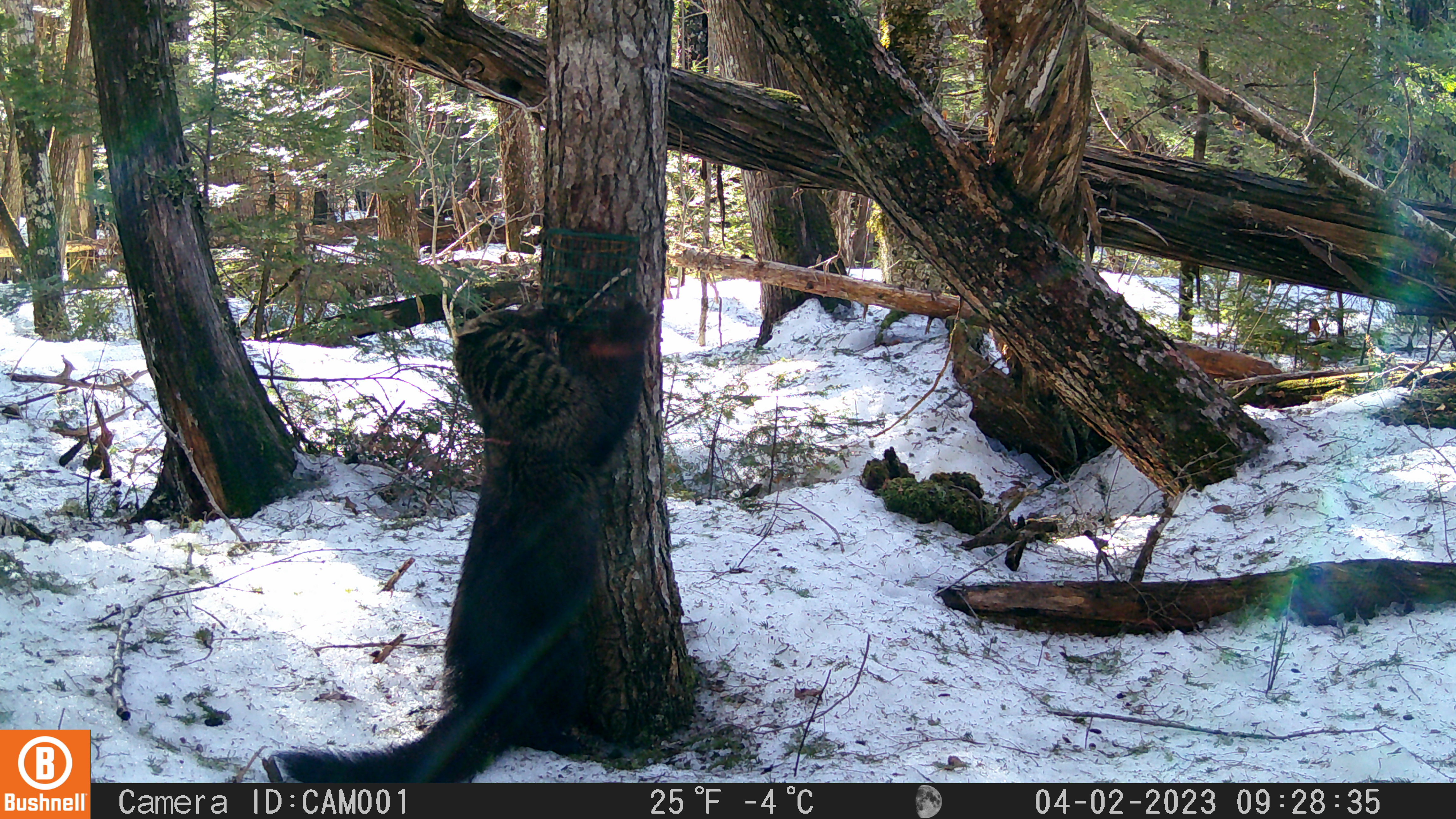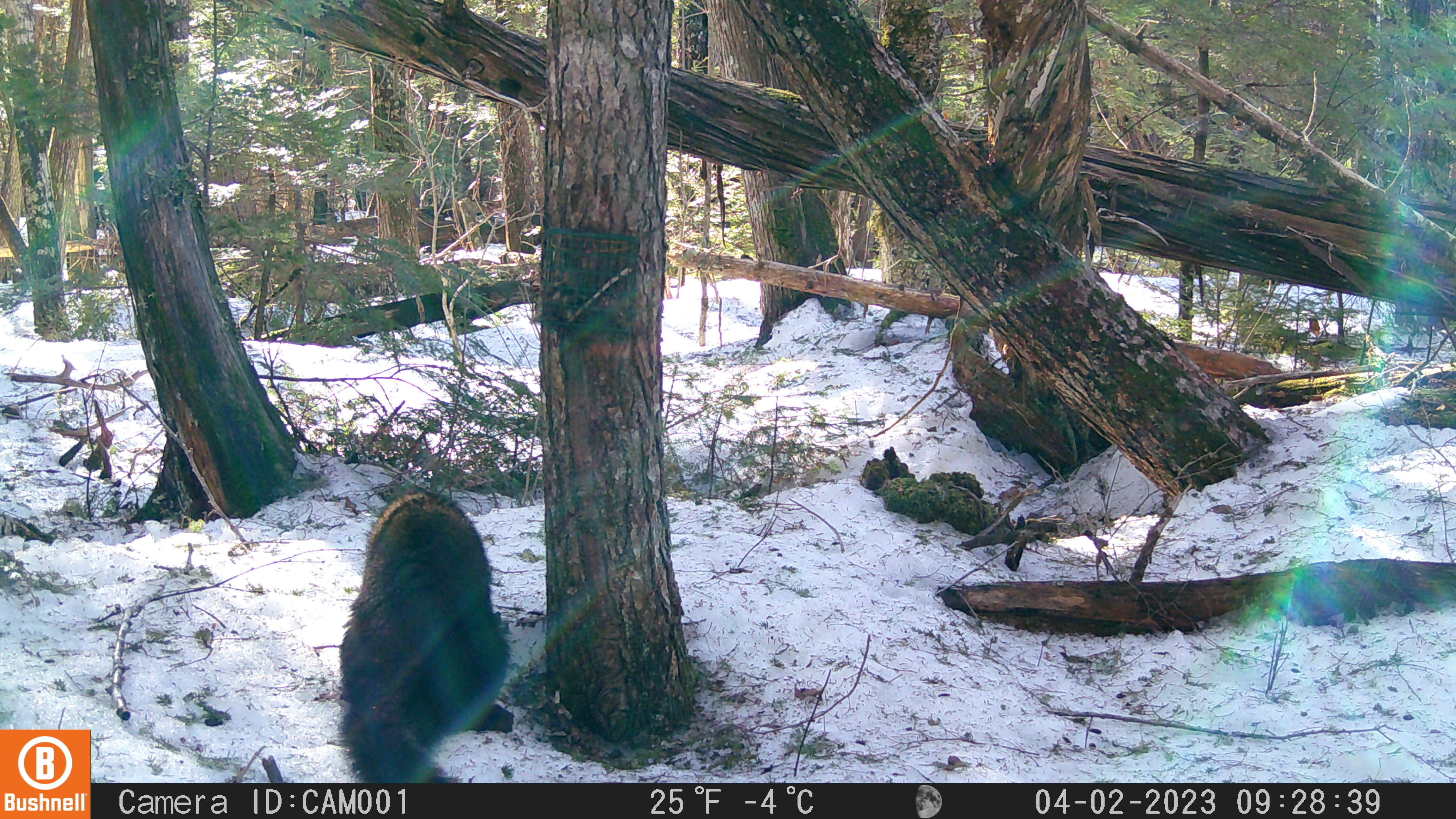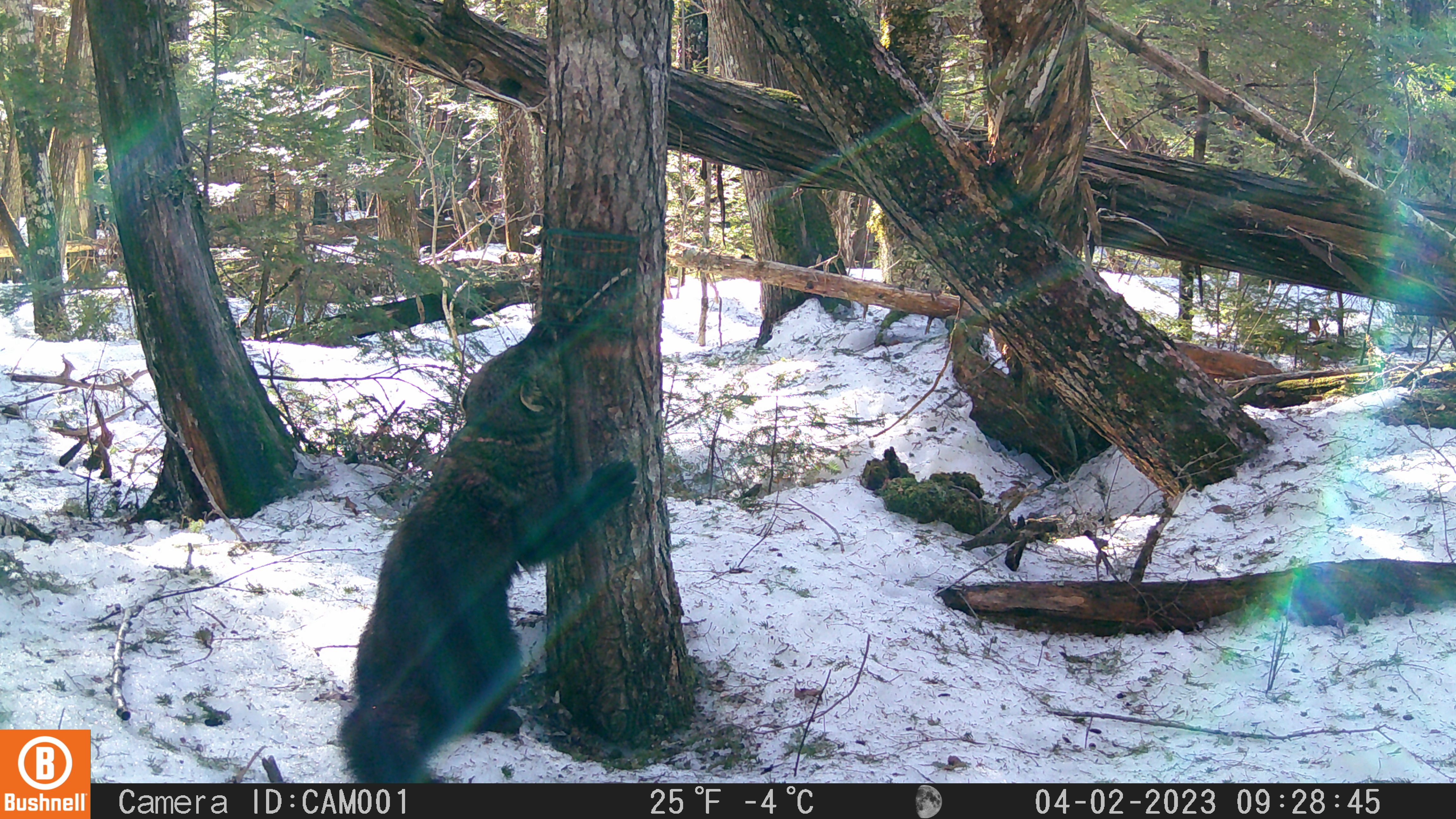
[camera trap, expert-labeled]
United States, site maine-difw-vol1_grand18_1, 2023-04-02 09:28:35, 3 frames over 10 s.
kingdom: Animalia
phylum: Chordata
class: Mammalia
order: Carnivora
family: Mustelidae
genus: Pekania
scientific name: Pekania pennanti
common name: fisher